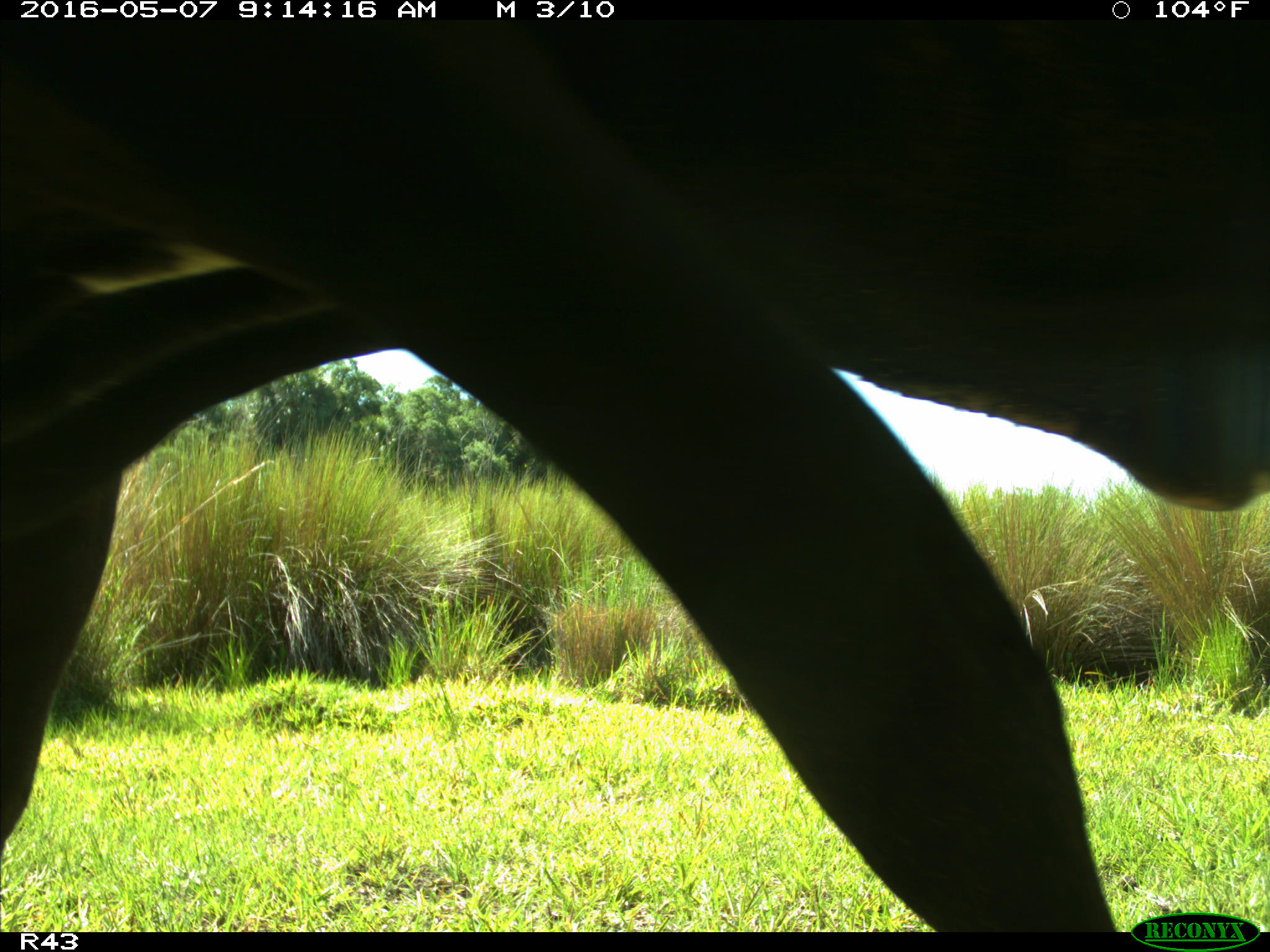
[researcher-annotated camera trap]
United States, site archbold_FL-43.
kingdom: Animalia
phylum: Chordata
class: Mammalia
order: Artiodactyla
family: Bovidae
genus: Bos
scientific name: Bos taurus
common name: domestic cow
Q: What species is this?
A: Bos taurus (domestic cow).